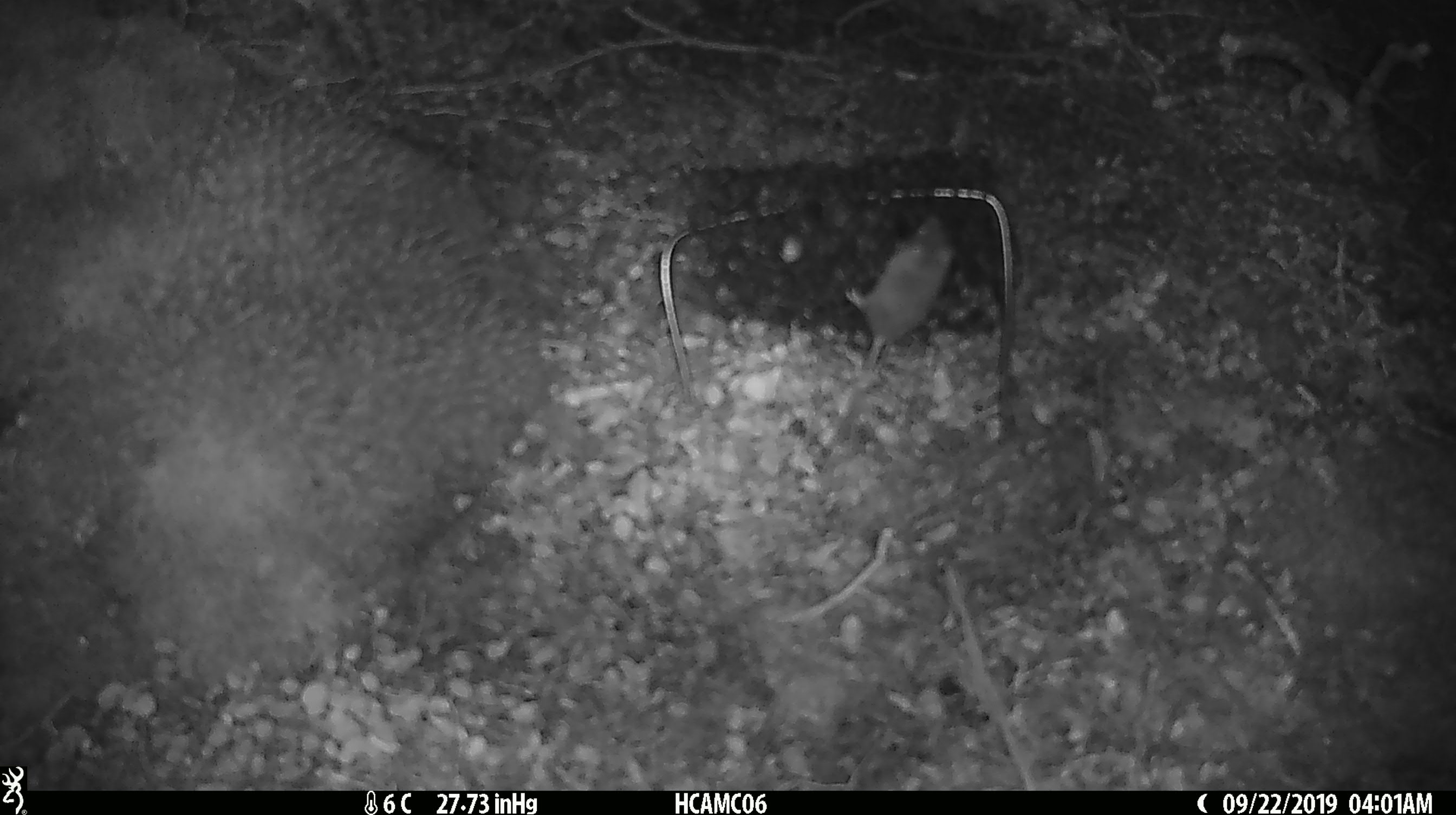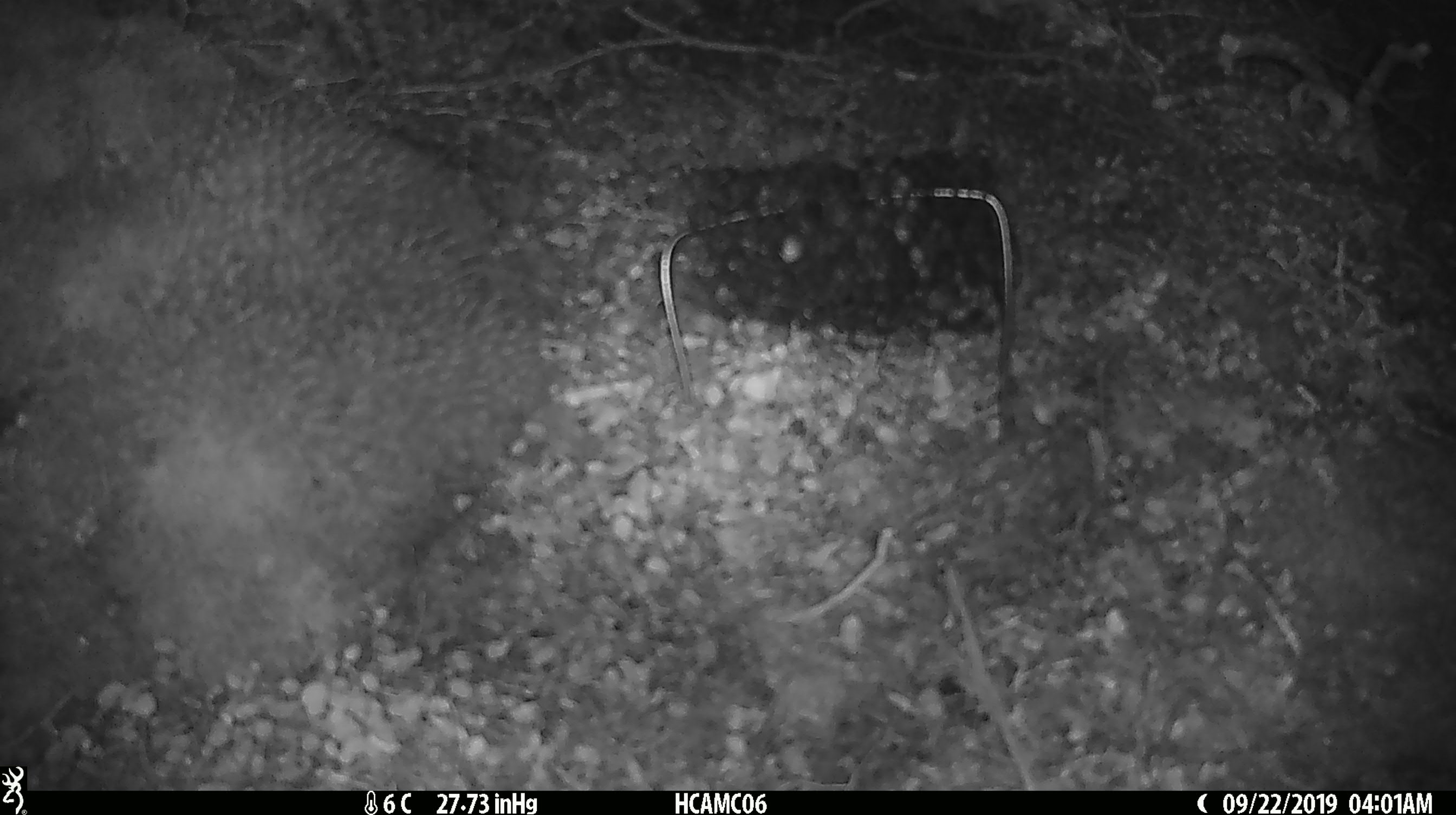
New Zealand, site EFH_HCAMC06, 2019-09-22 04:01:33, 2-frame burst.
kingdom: Animalia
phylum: Chordata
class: Mammalia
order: Rodentia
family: Muridae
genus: Mus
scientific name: Mus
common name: mouse